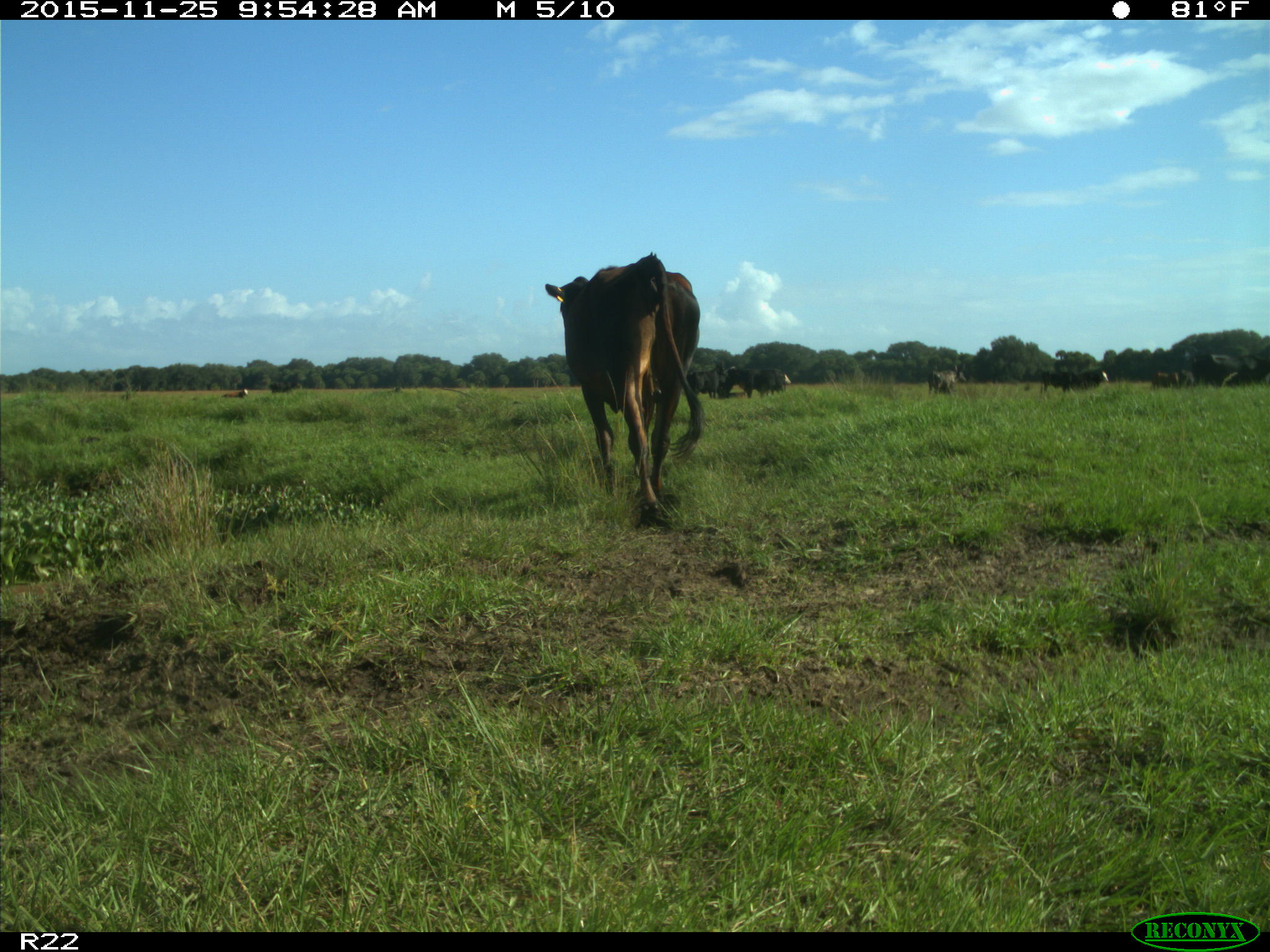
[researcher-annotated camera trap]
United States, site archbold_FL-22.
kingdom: Animalia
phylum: Chordata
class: Mammalia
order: Artiodactyla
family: Bovidae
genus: Bos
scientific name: Bos taurus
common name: domestic cow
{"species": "Bos taurus (domestic cow)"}